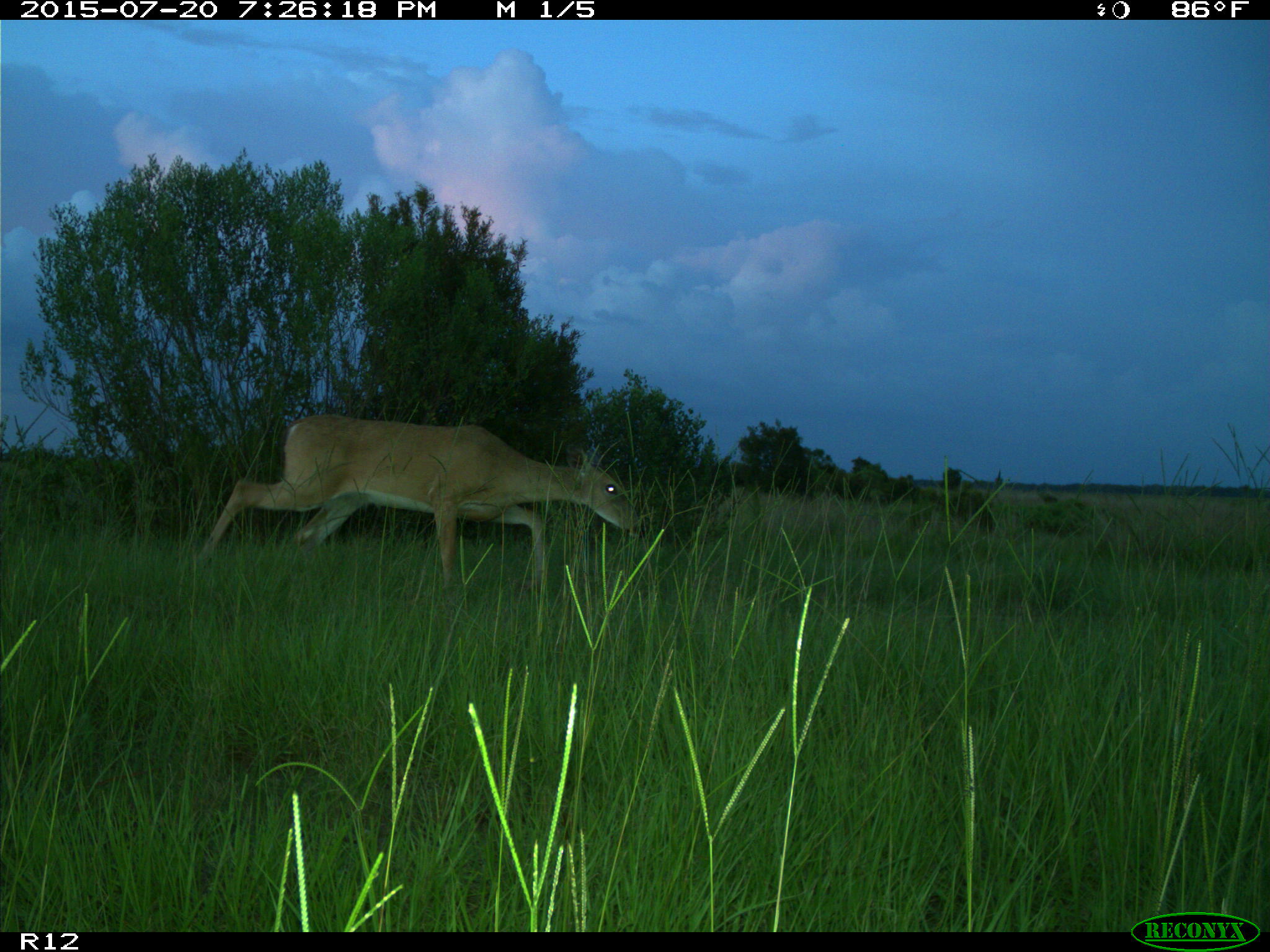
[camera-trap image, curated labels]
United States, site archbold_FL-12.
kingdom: Animalia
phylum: Chordata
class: Mammalia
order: Artiodactyla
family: Cervidae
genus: Odocoileus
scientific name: Odocoileus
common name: deer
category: unidentified deer